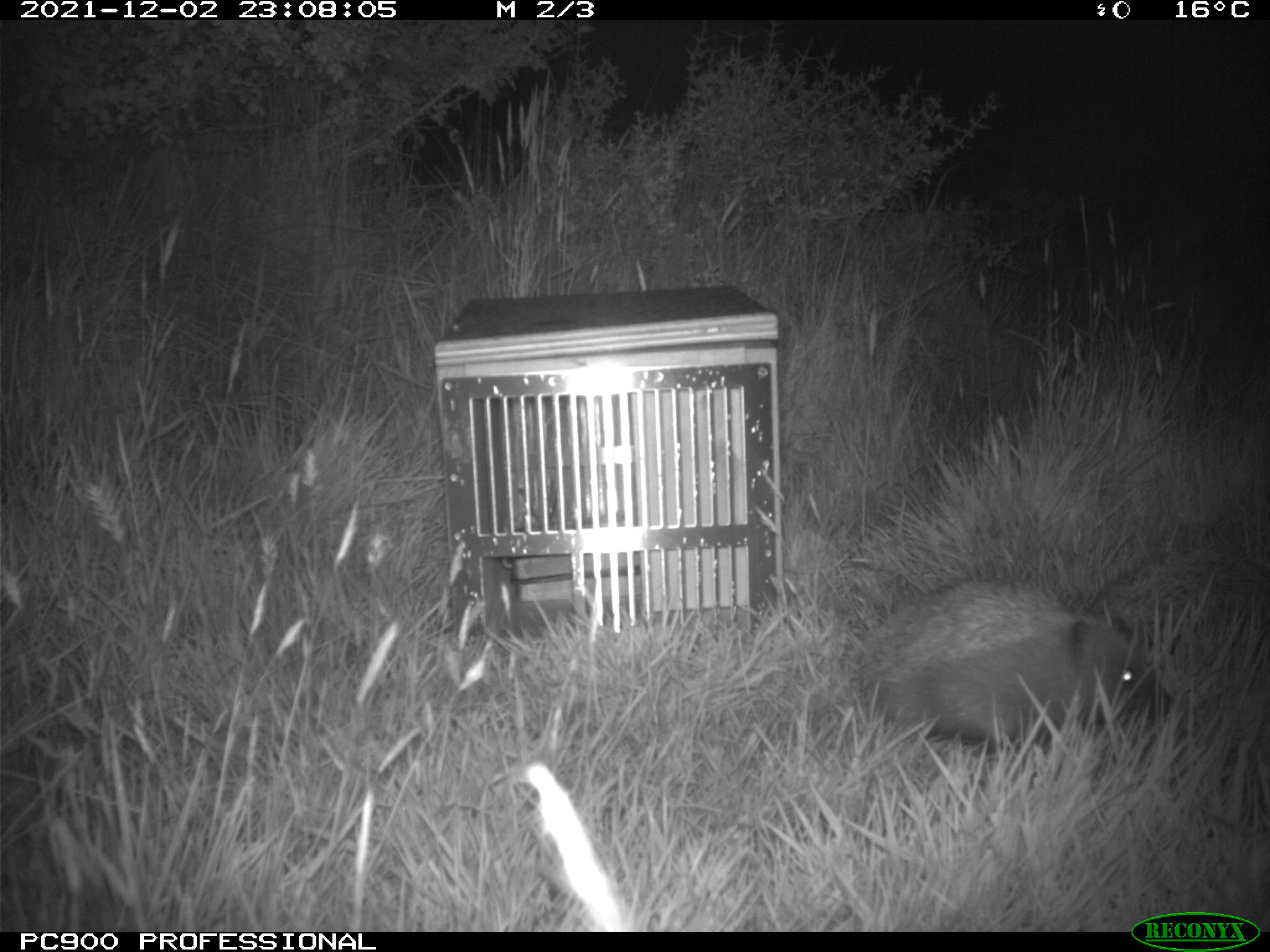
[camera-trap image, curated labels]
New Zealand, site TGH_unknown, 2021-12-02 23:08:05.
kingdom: Animalia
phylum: Chordata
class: Mammalia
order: Eulipotyphla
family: Erinaceidae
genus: Erinaceus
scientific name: Erinaceus europaeus europaeus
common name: european hedgehog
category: hedgehog